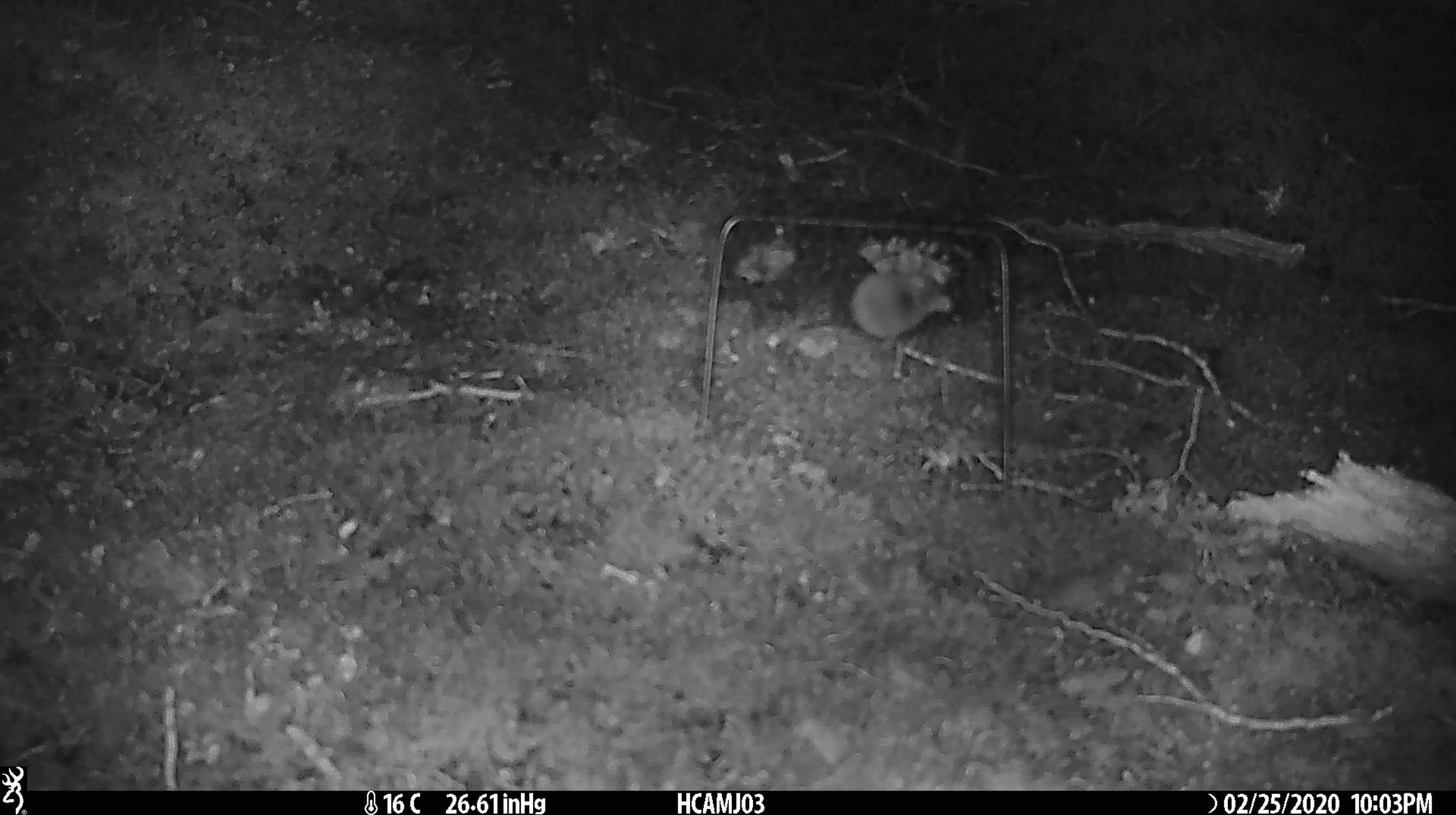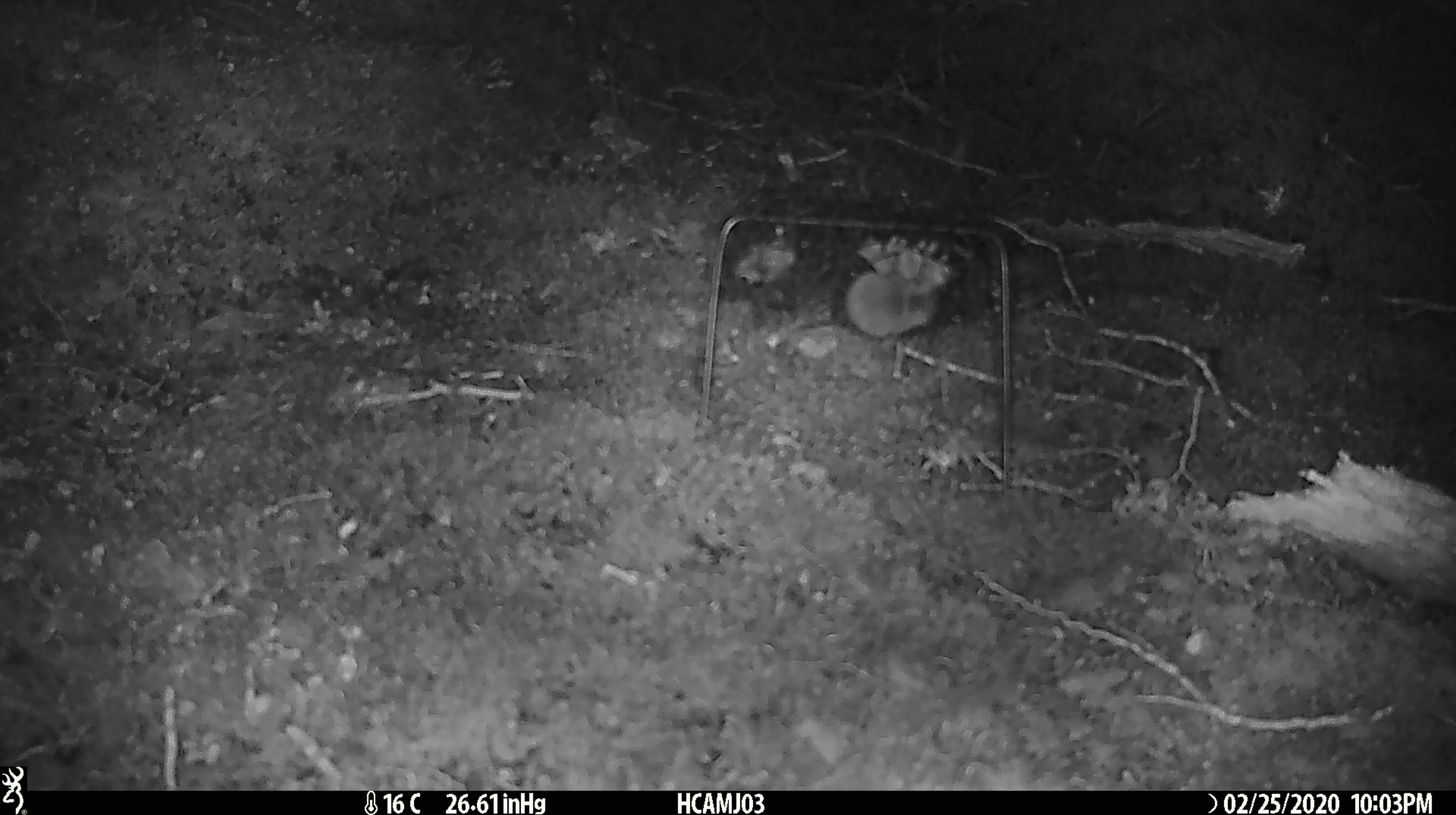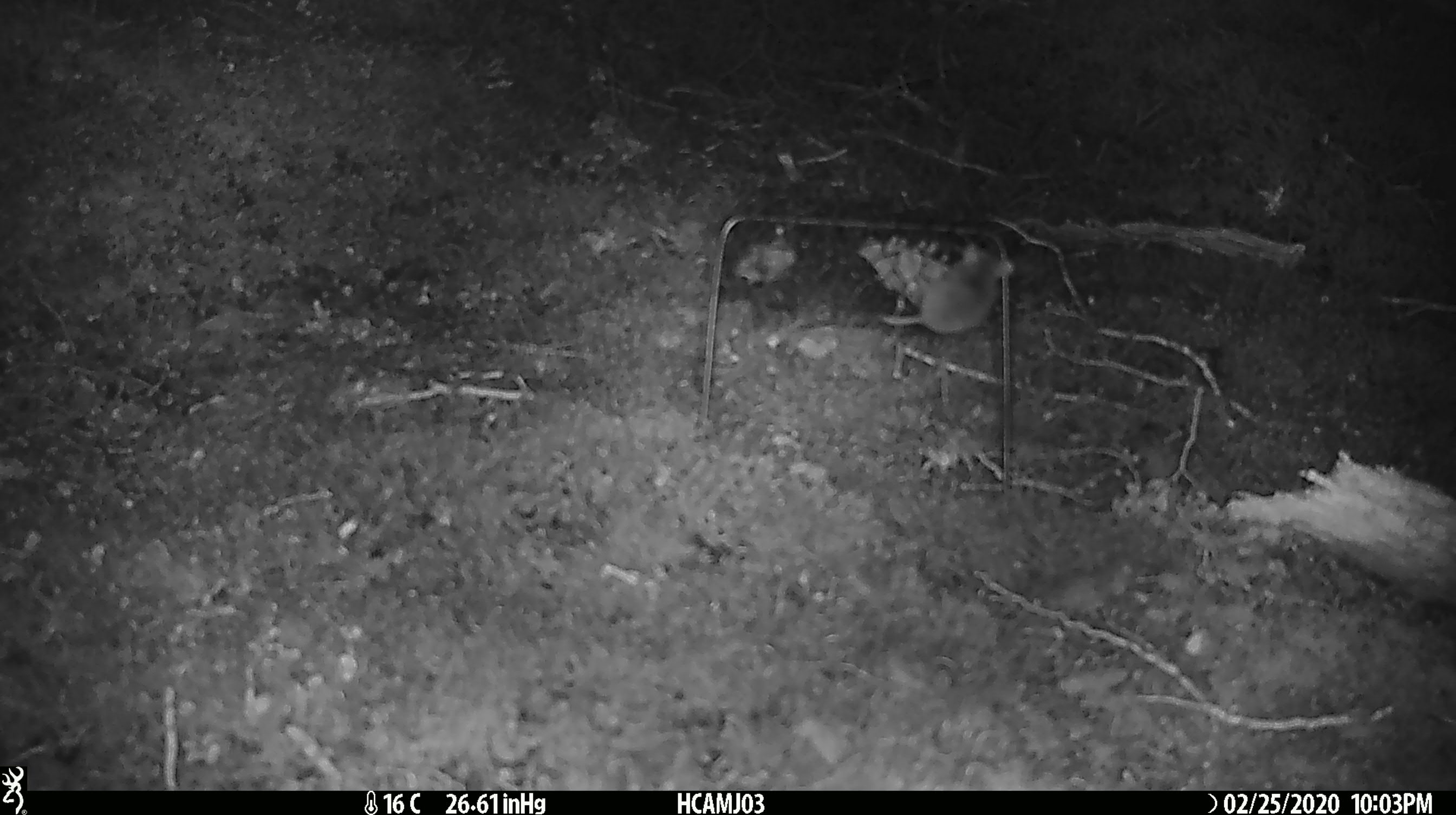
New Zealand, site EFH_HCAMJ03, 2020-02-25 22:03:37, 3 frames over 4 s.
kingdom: Animalia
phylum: Chordata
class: Mammalia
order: Rodentia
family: Muridae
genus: Mus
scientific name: Mus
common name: mouse